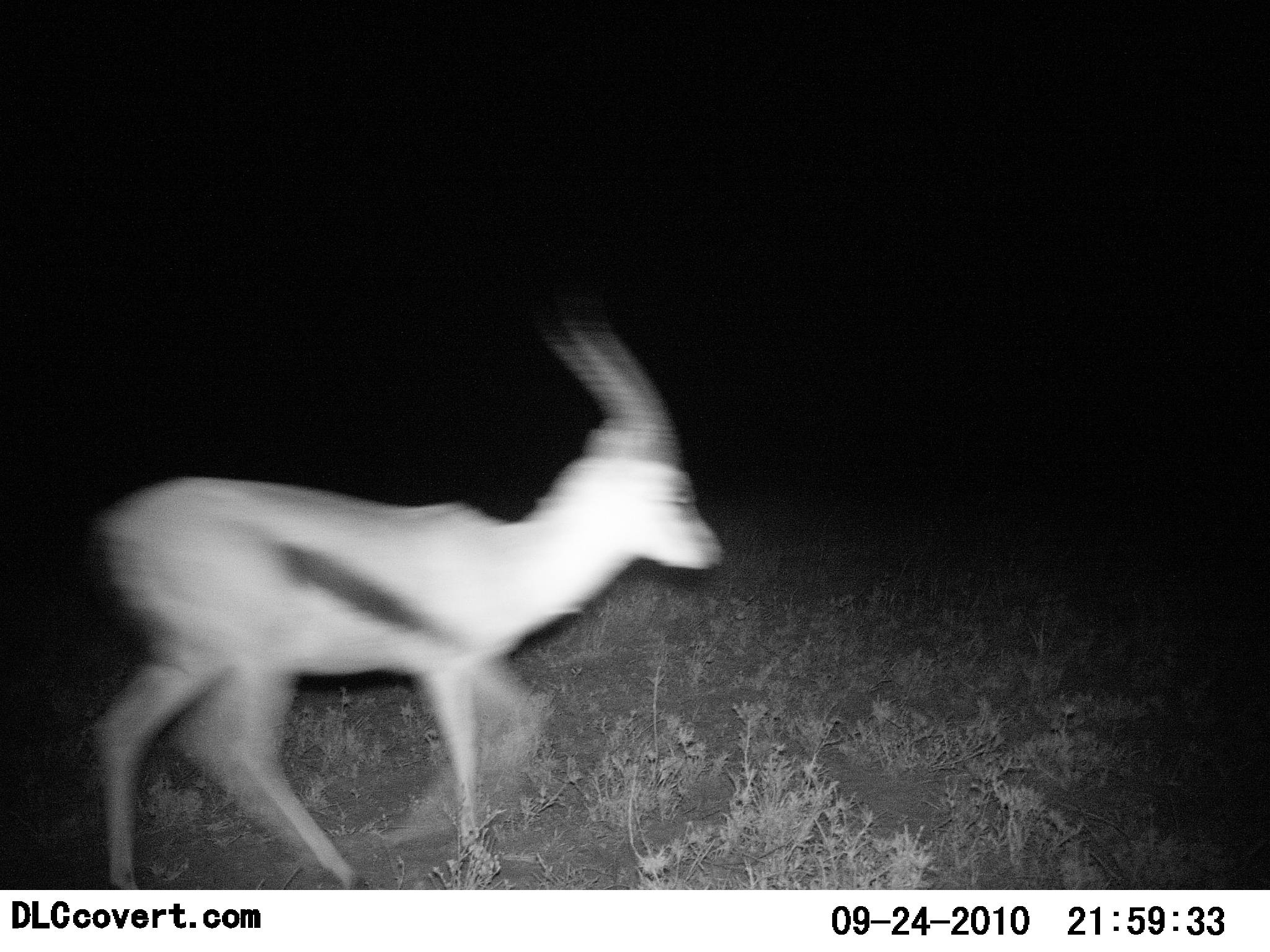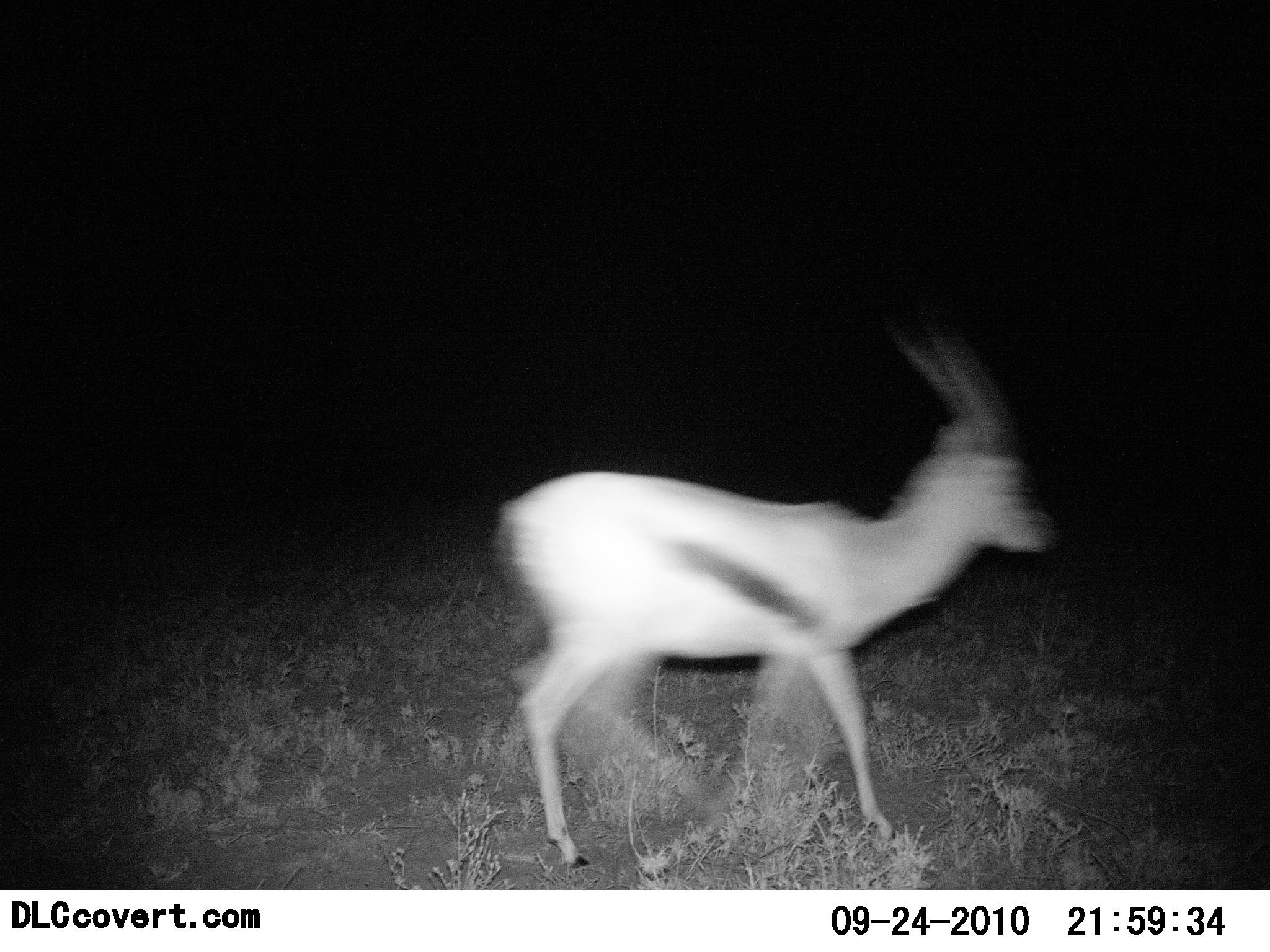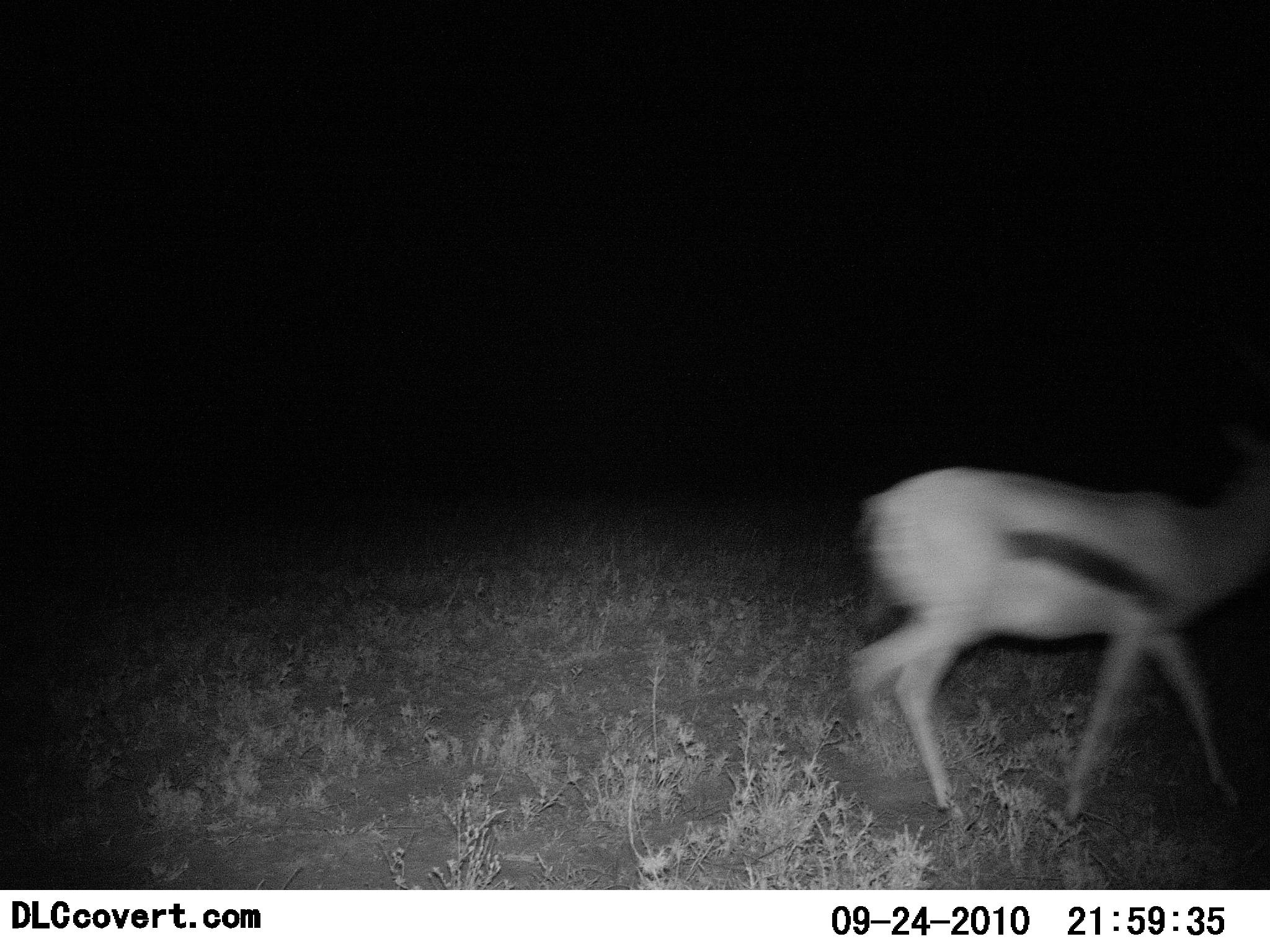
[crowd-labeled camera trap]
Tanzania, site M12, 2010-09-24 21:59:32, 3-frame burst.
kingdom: Animalia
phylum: Chordata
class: Mammalia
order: Artiodactyla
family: Bovidae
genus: Eudorcas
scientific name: Eudorcas thomsonii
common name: thomson's gazelle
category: gazellethomsons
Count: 1.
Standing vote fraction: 7%.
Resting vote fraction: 0%.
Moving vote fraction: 93%.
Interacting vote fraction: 0%.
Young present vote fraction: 0%.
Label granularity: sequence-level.